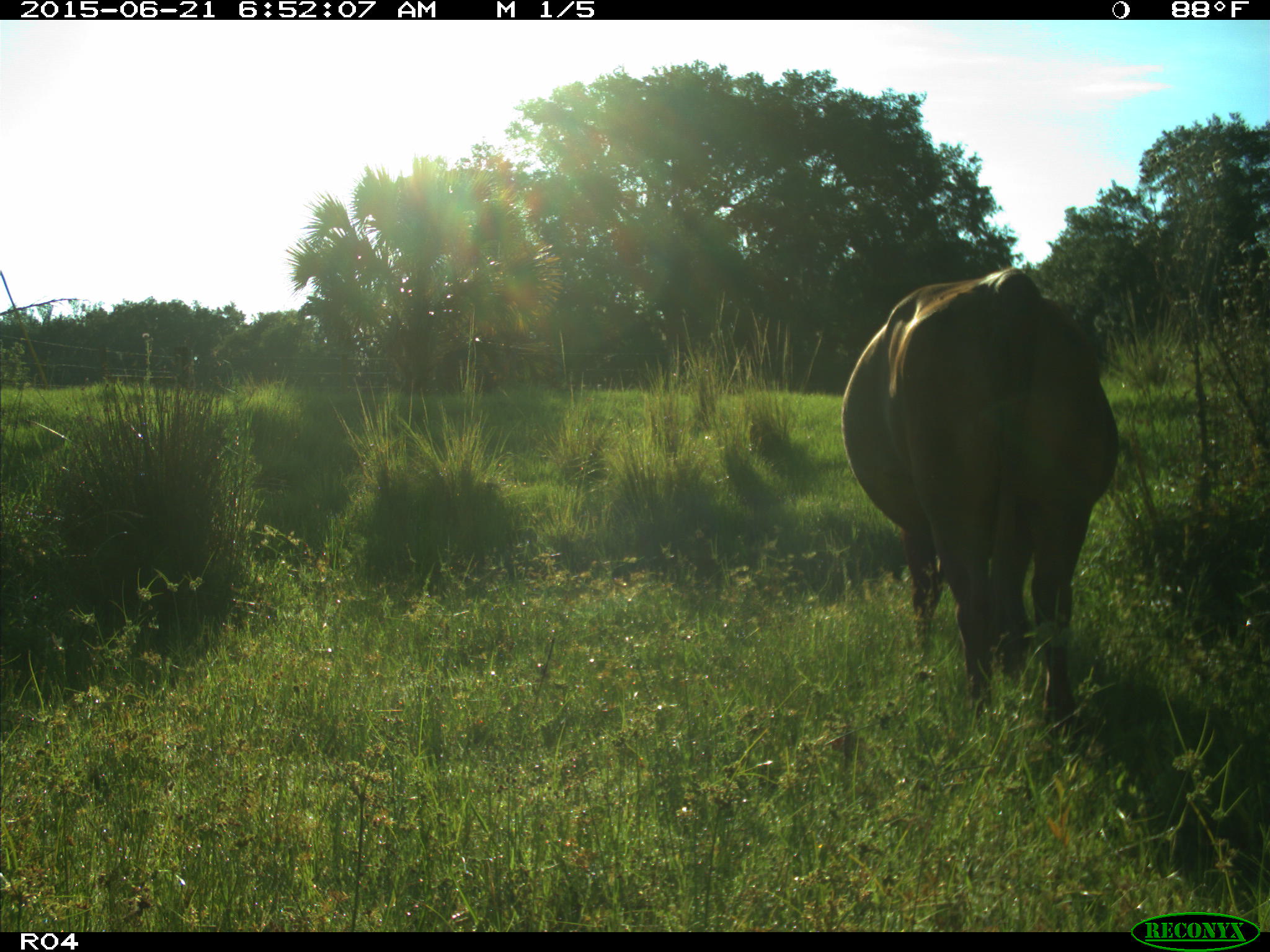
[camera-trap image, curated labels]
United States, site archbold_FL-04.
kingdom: Animalia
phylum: Chordata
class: Mammalia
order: Artiodactyla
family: Bovidae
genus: Bos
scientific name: Bos taurus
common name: domestic cow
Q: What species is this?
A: Bos taurus (domestic cow).